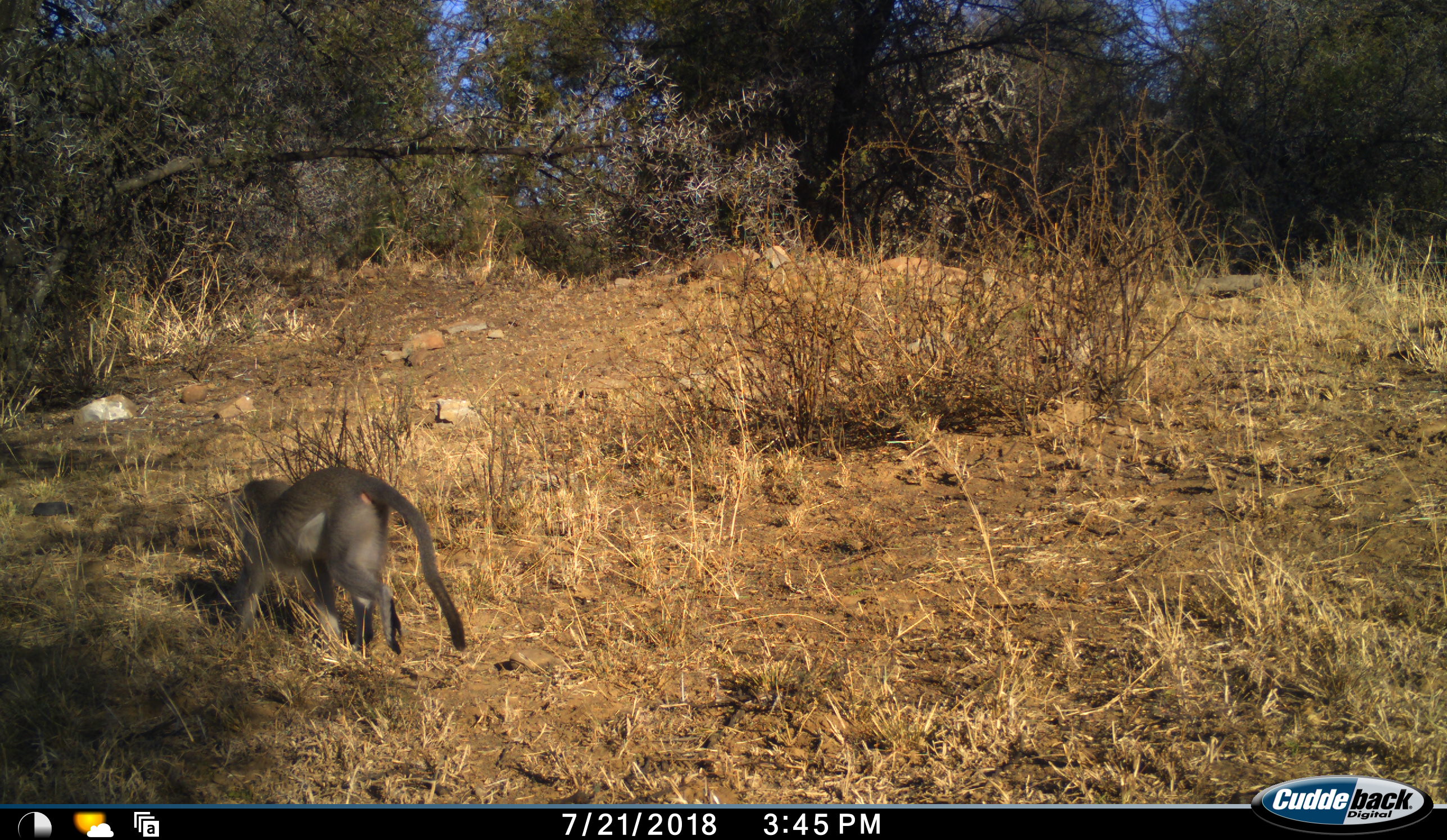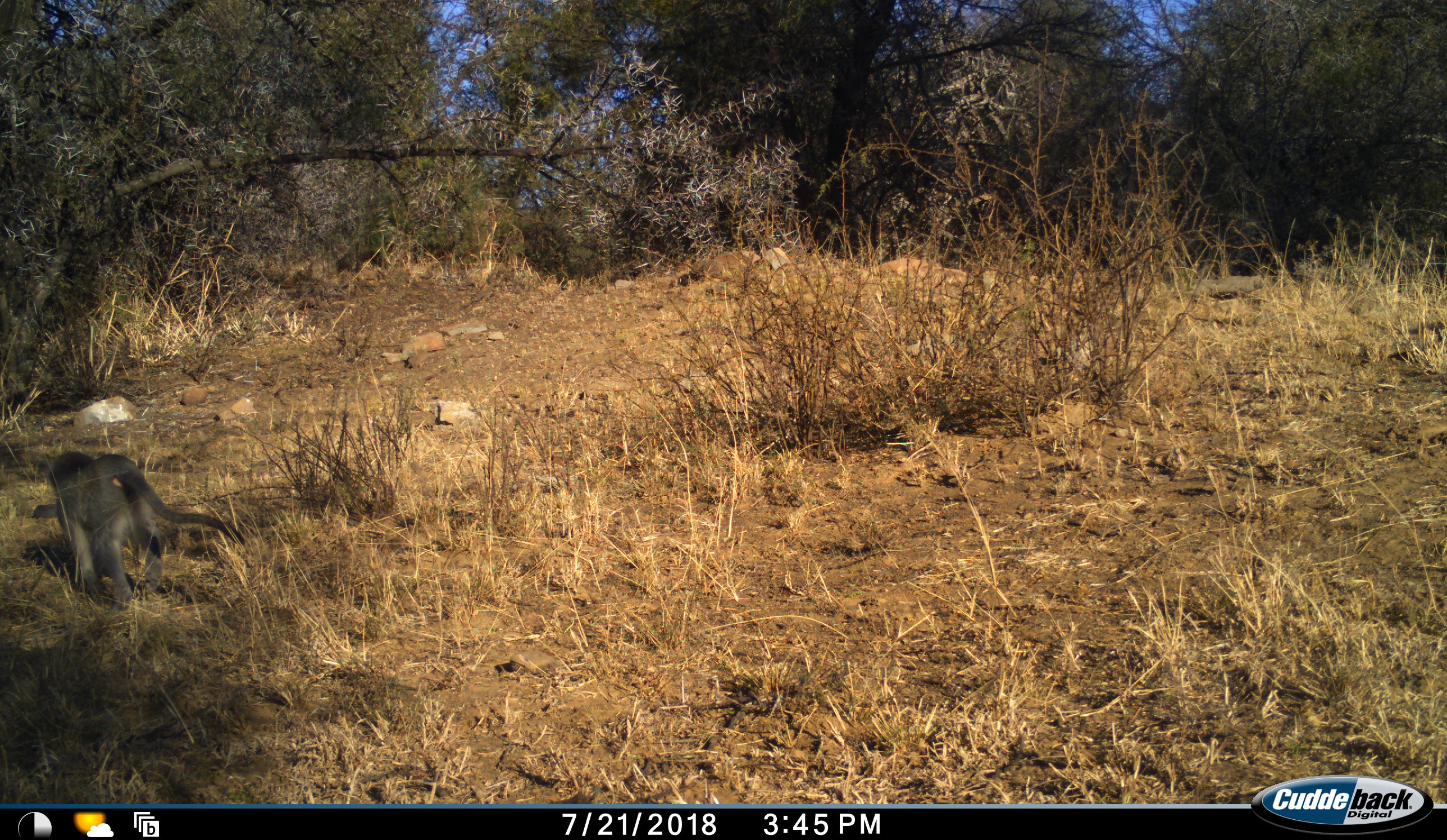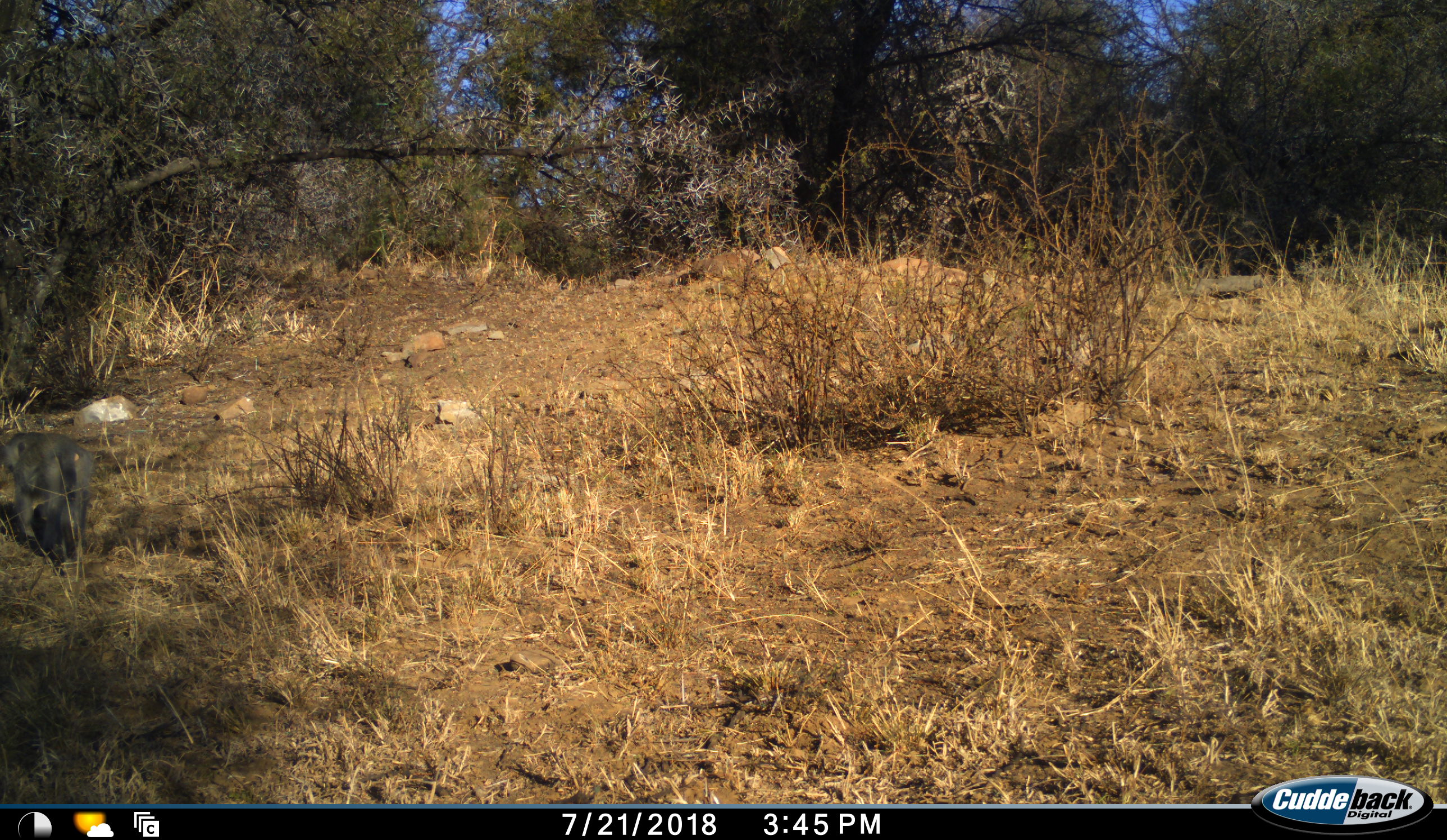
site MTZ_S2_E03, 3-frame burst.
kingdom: Animalia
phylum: Chordata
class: Mammalia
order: Primates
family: Cercopithecidae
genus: Chlorocebus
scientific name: Chlorocebus pygerythrus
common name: vervet monkey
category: monkeyvervet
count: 1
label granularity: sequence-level